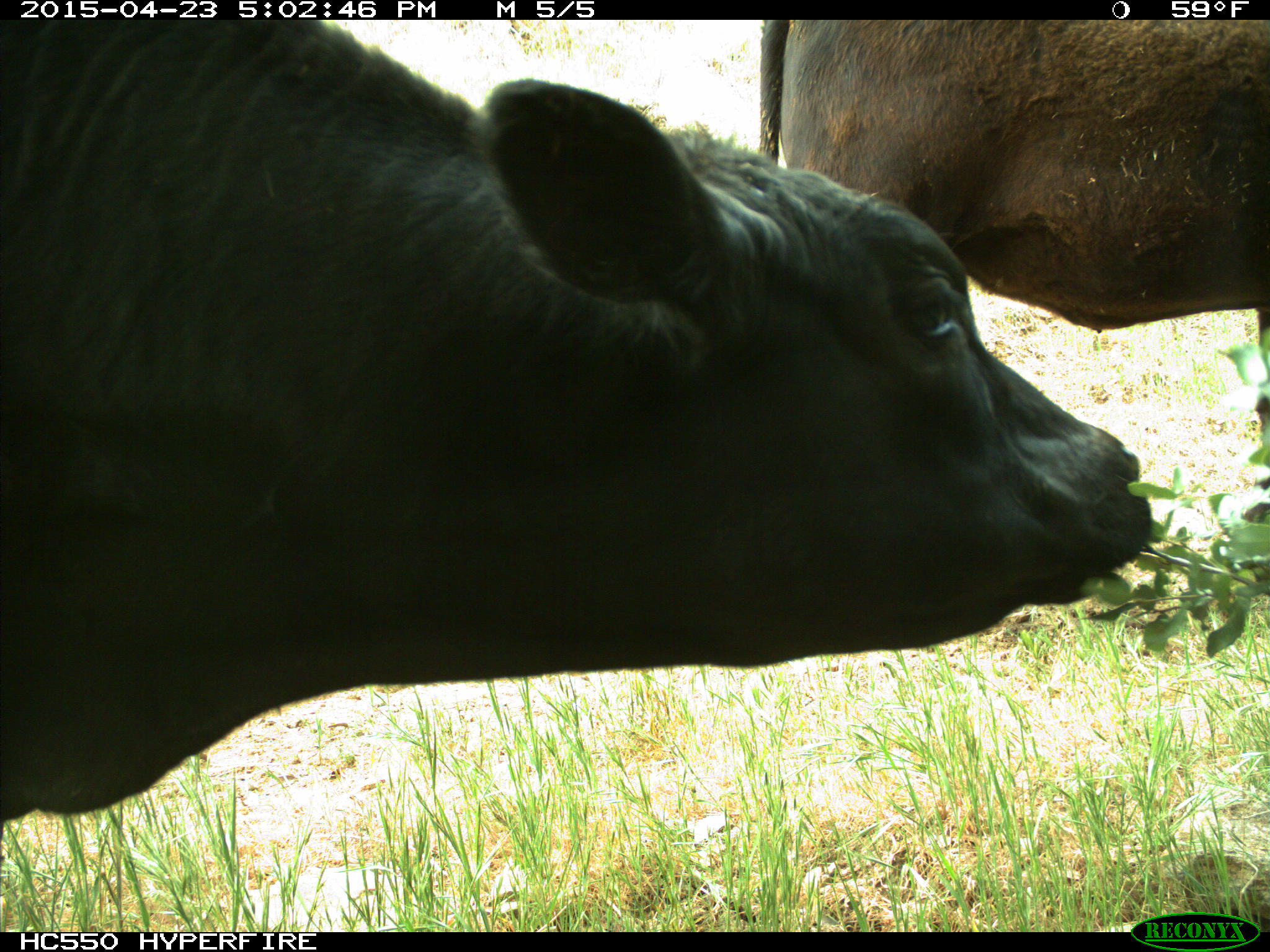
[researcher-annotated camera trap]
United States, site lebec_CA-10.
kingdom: Animalia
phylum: Chordata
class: Mammalia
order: Artiodactyla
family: Bovidae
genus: Bos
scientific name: Bos taurus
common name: domestic cow